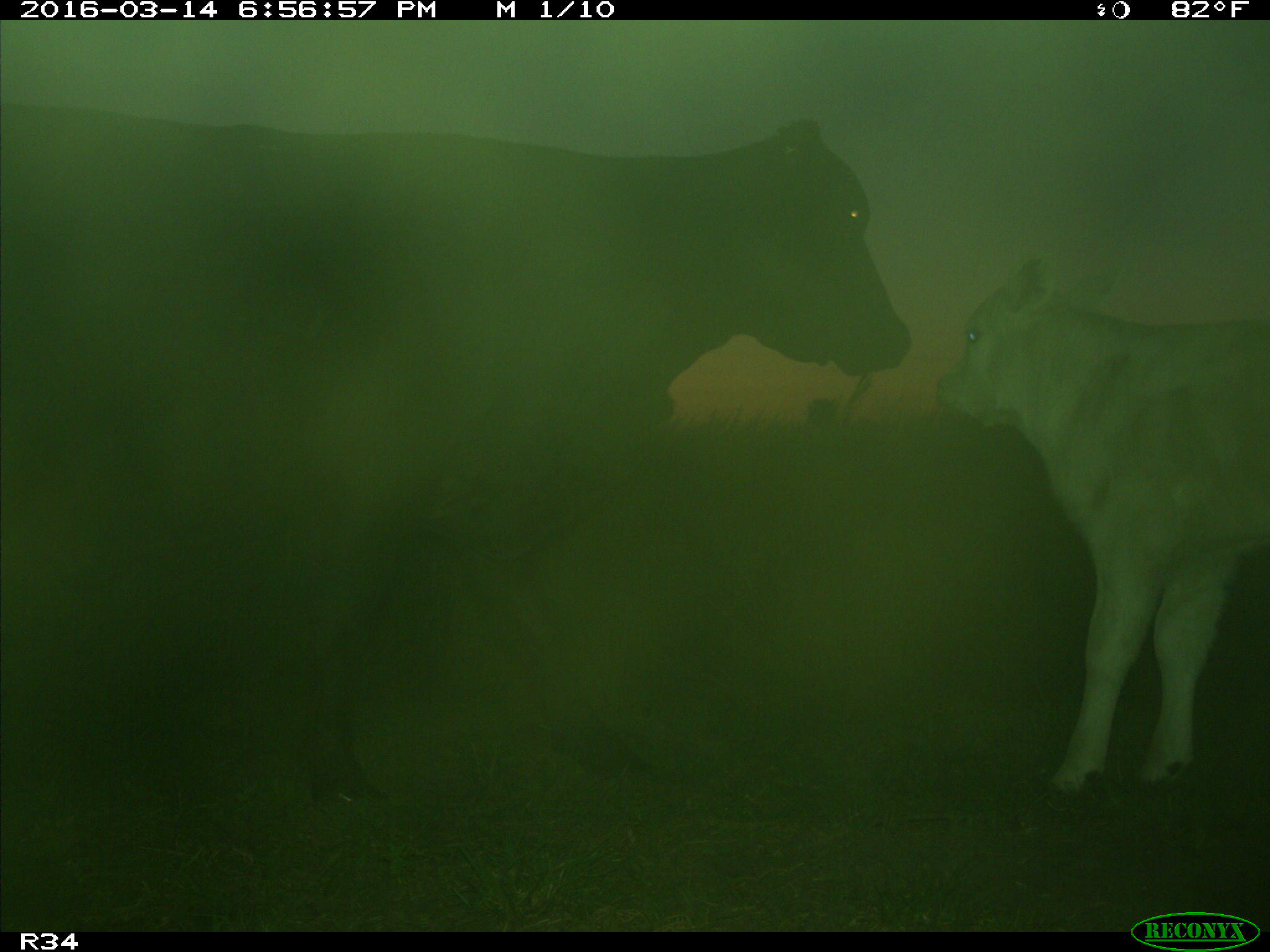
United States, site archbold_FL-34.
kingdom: Animalia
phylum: Chordata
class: Mammalia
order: Artiodactyla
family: Bovidae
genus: Bos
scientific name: Bos taurus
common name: domestic cow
Bos taurus (domestic cow).